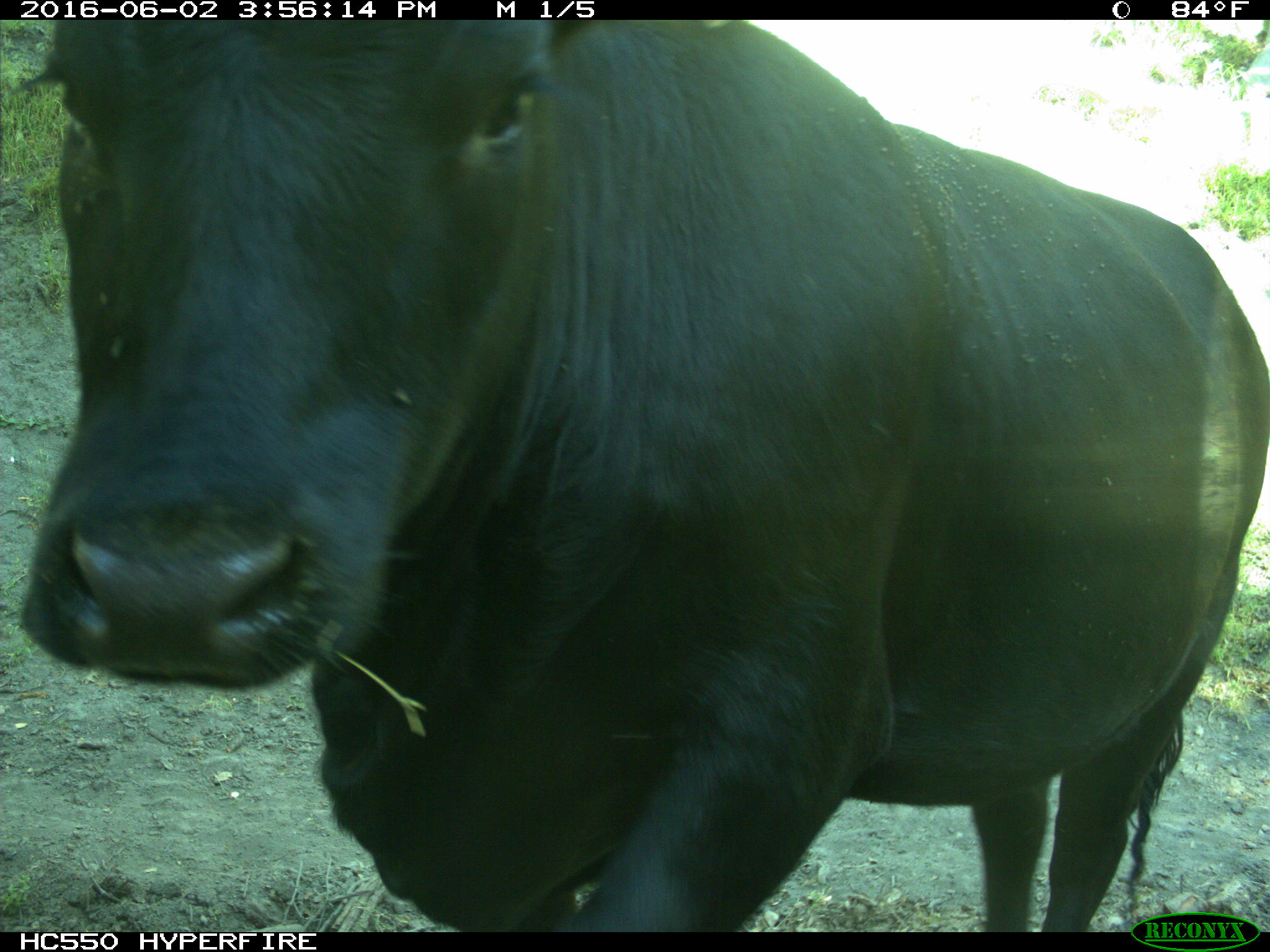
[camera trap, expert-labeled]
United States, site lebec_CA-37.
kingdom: Animalia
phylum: Chordata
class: Mammalia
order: Artiodactyla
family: Bovidae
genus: Bos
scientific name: Bos taurus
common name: domestic cow